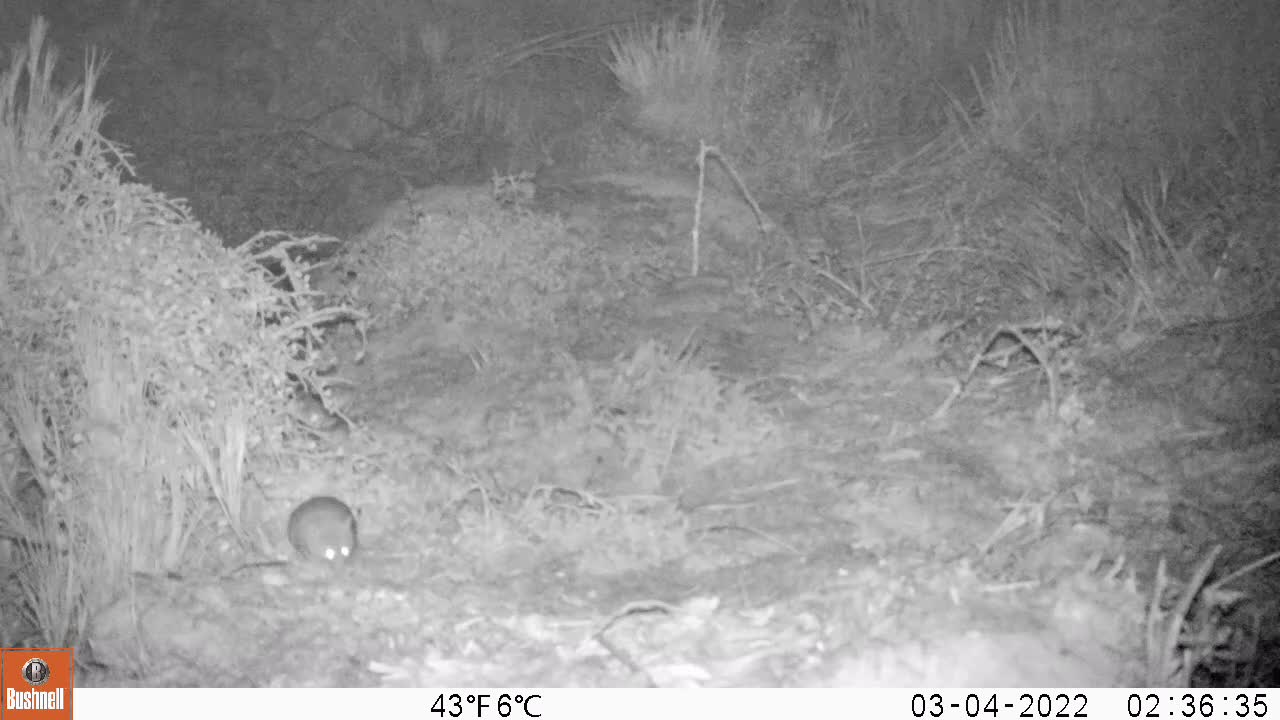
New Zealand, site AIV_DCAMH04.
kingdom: Animalia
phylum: Chordata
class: Mammalia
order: Rodentia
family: Muridae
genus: Mus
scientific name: Mus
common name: mouse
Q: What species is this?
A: Mouse (Mus).